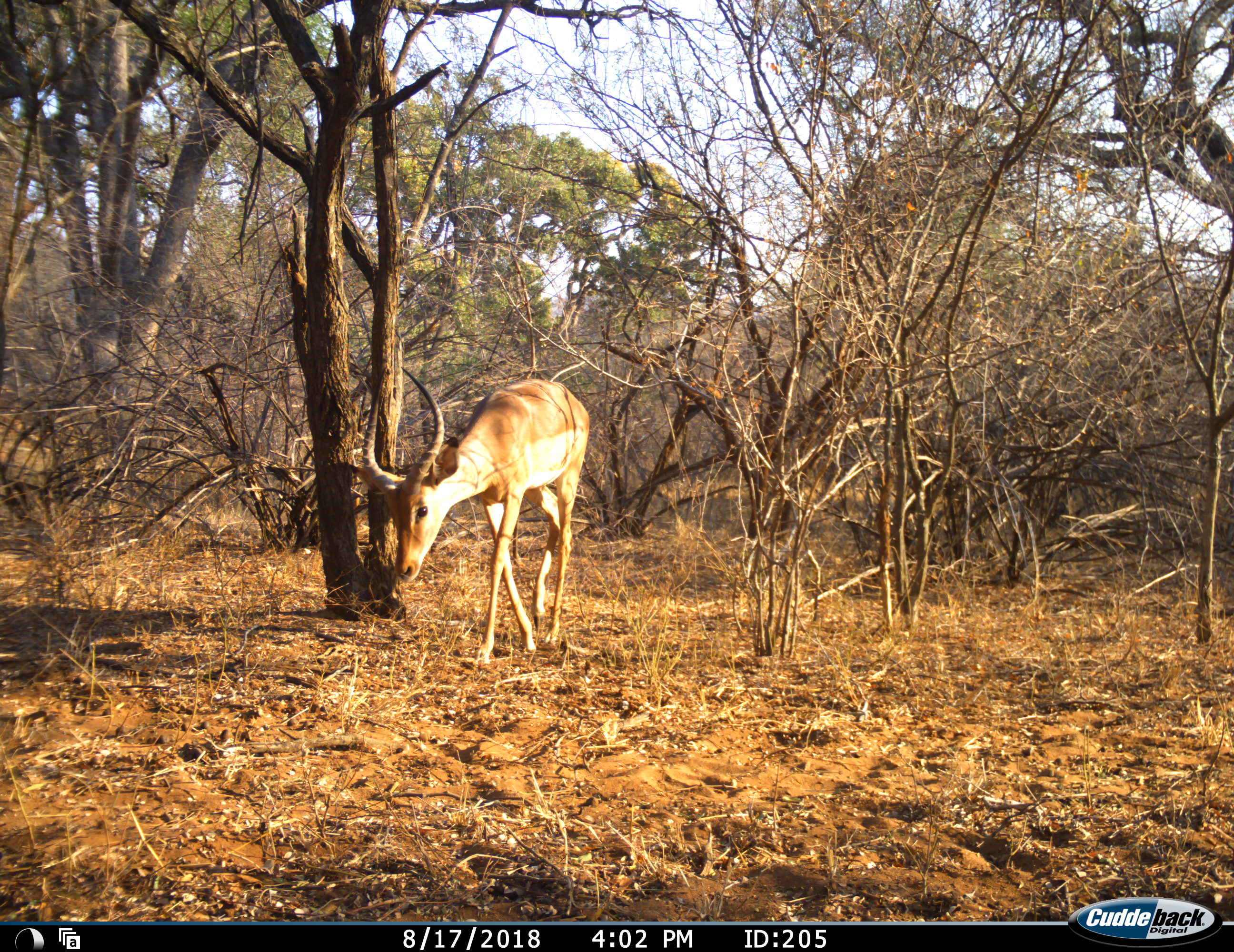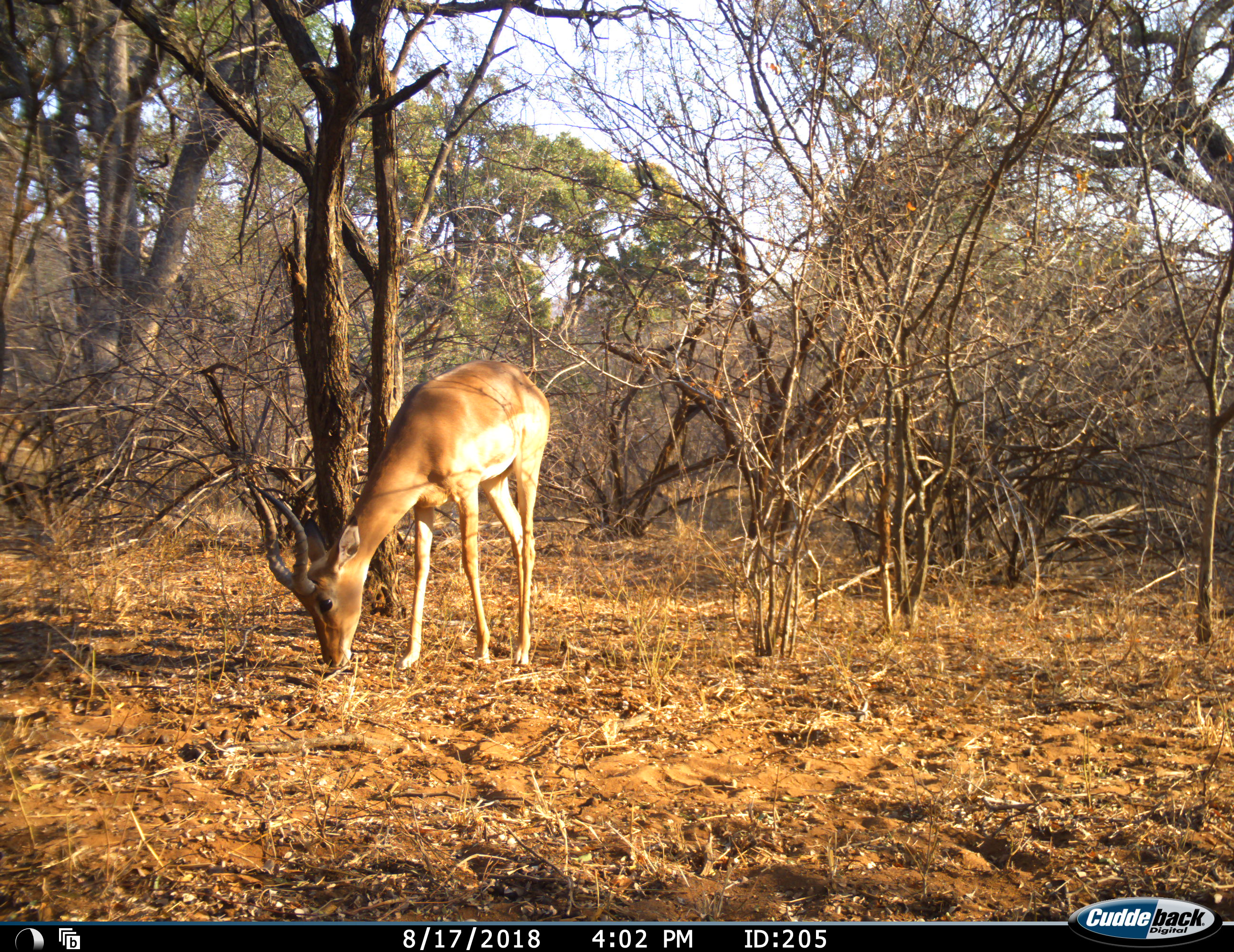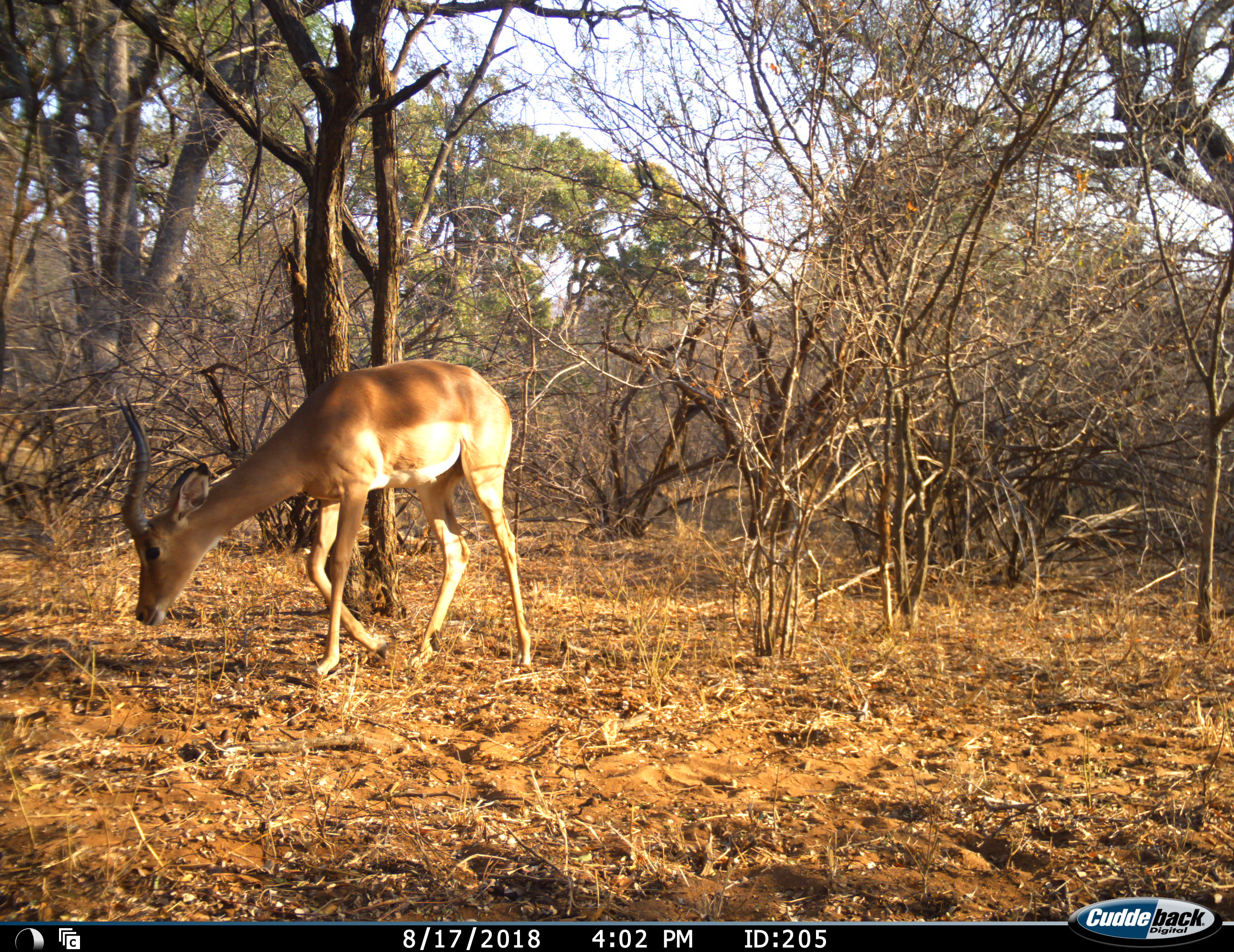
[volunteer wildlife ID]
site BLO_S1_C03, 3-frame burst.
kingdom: Animalia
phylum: Chordata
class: Mammalia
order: Artiodactyla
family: Bovidae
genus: Aepyceros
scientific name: Aepyceros melampus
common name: impala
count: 1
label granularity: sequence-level